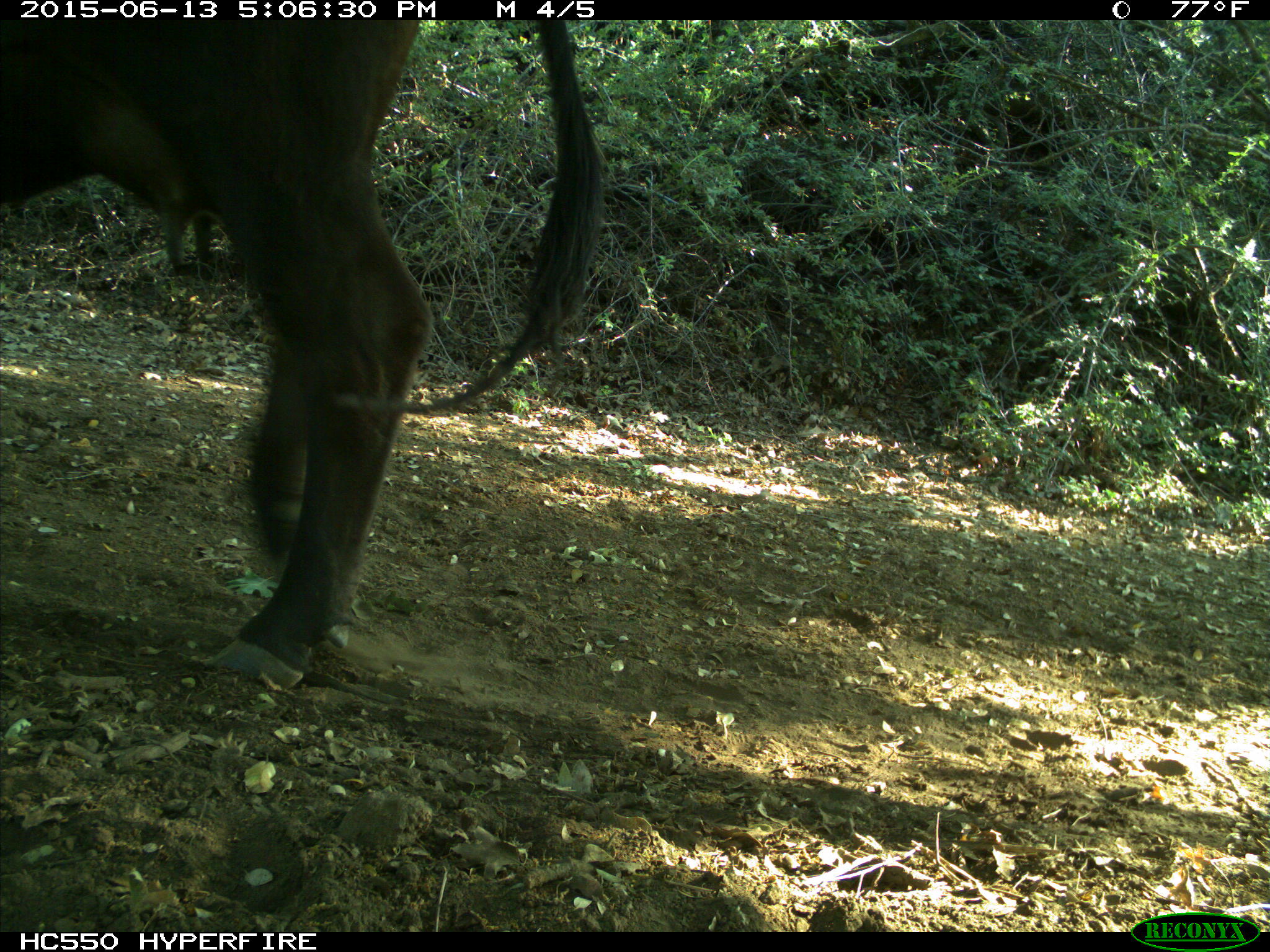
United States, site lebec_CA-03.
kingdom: Animalia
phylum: Chordata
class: Mammalia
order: Artiodactyla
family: Bovidae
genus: Bos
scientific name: Bos taurus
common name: domestic cow